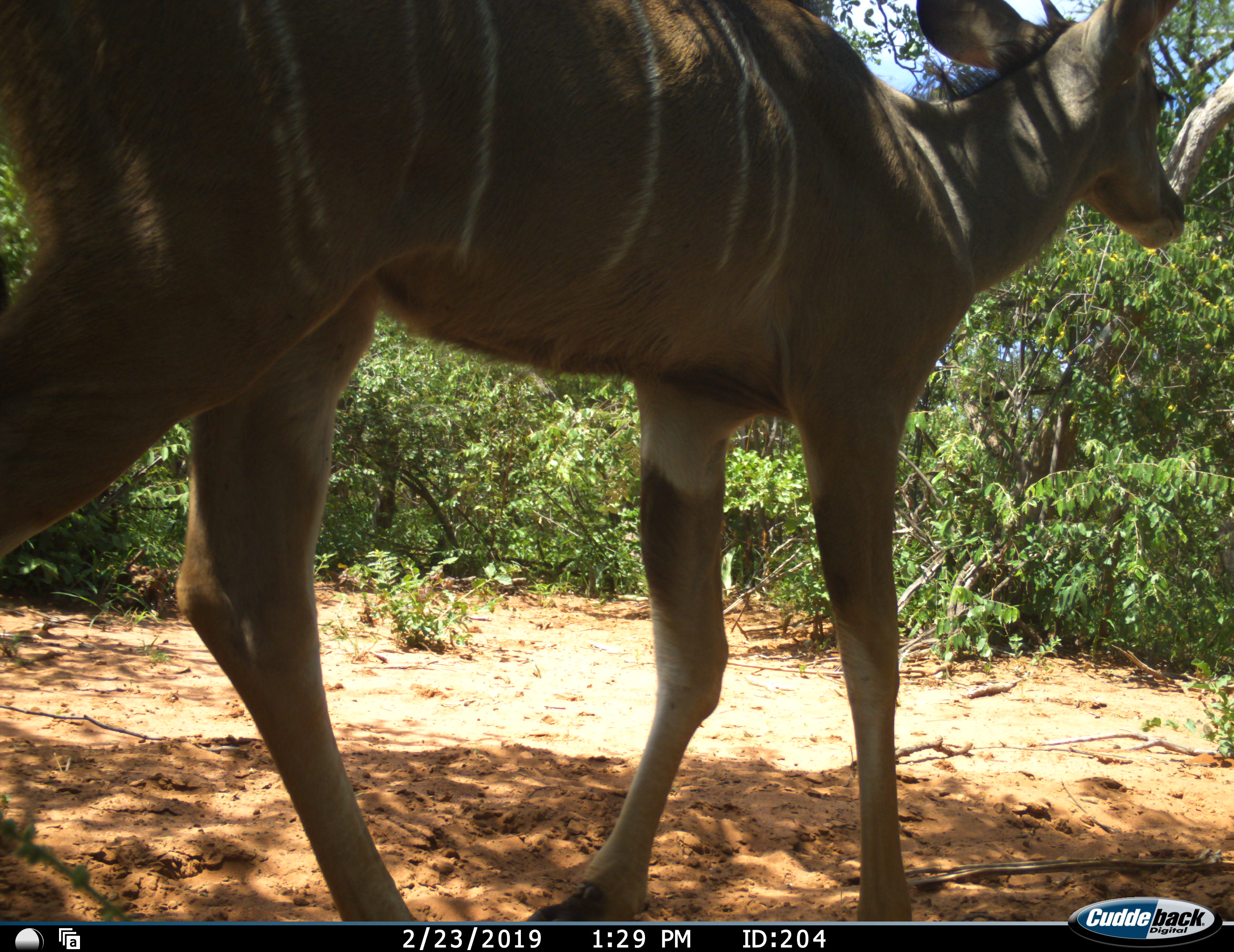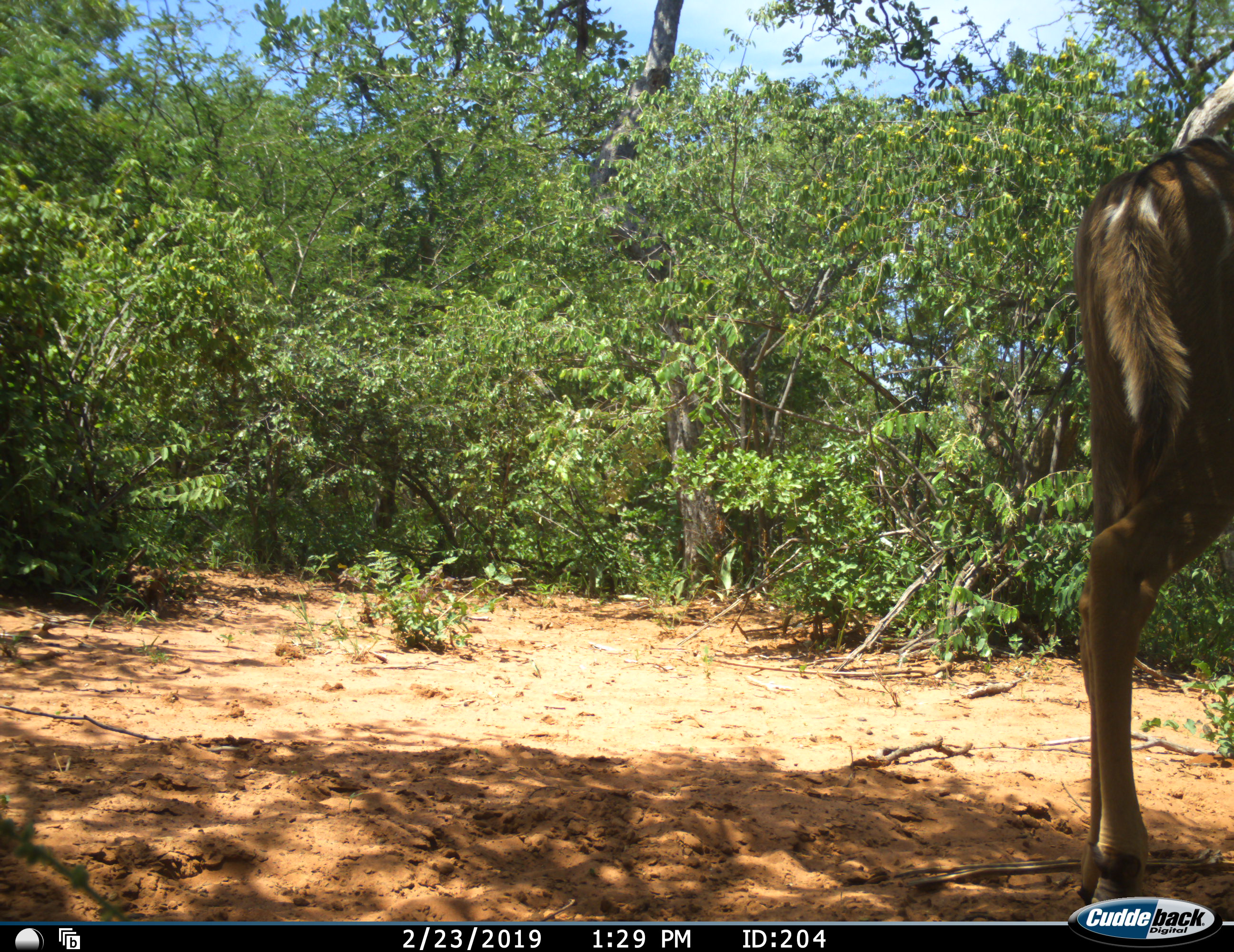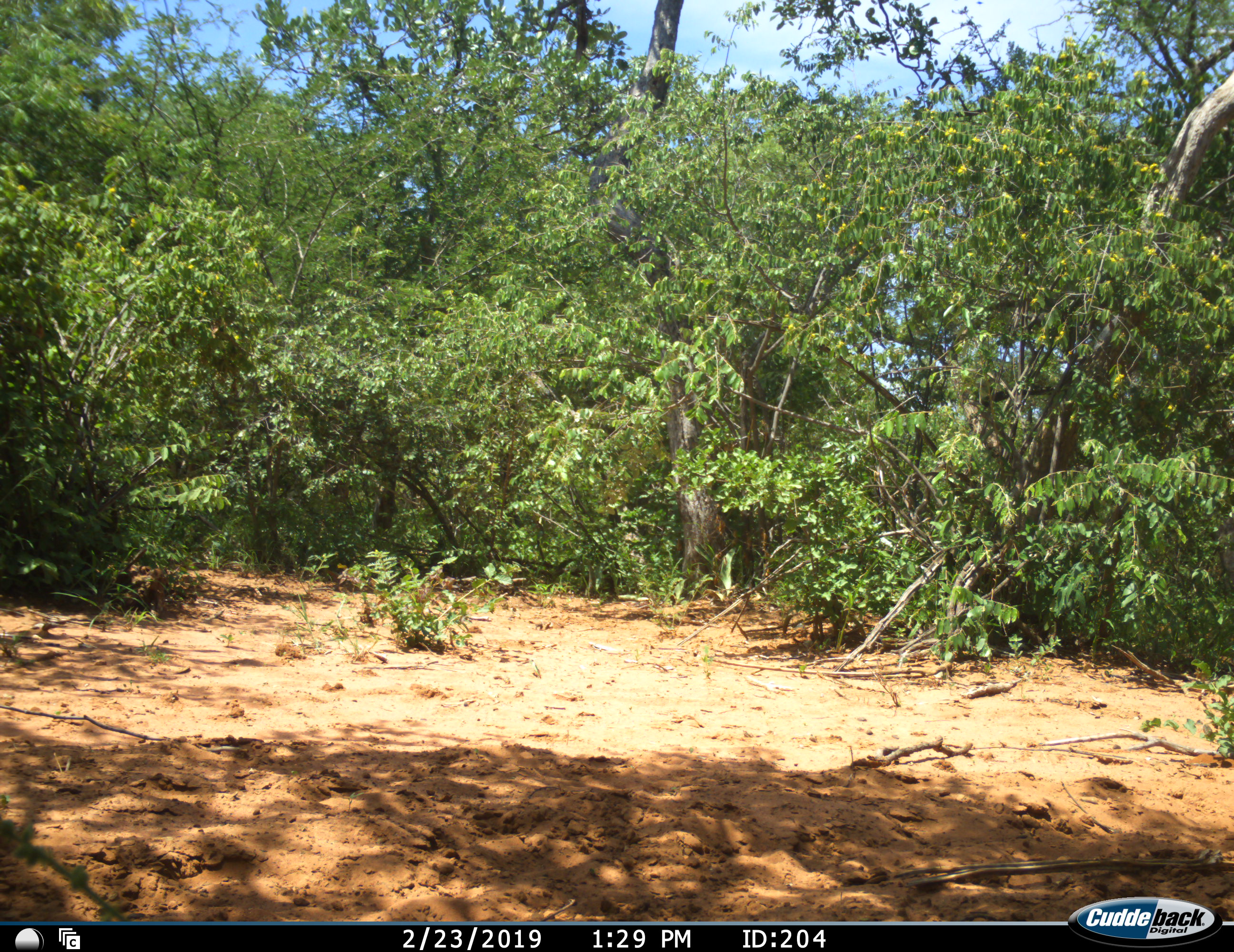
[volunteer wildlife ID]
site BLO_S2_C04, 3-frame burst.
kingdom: Animalia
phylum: Chordata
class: Mammalia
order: Artiodactyla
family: Bovidae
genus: Tragelaphus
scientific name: Tragelaphus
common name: kudu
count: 1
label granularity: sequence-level